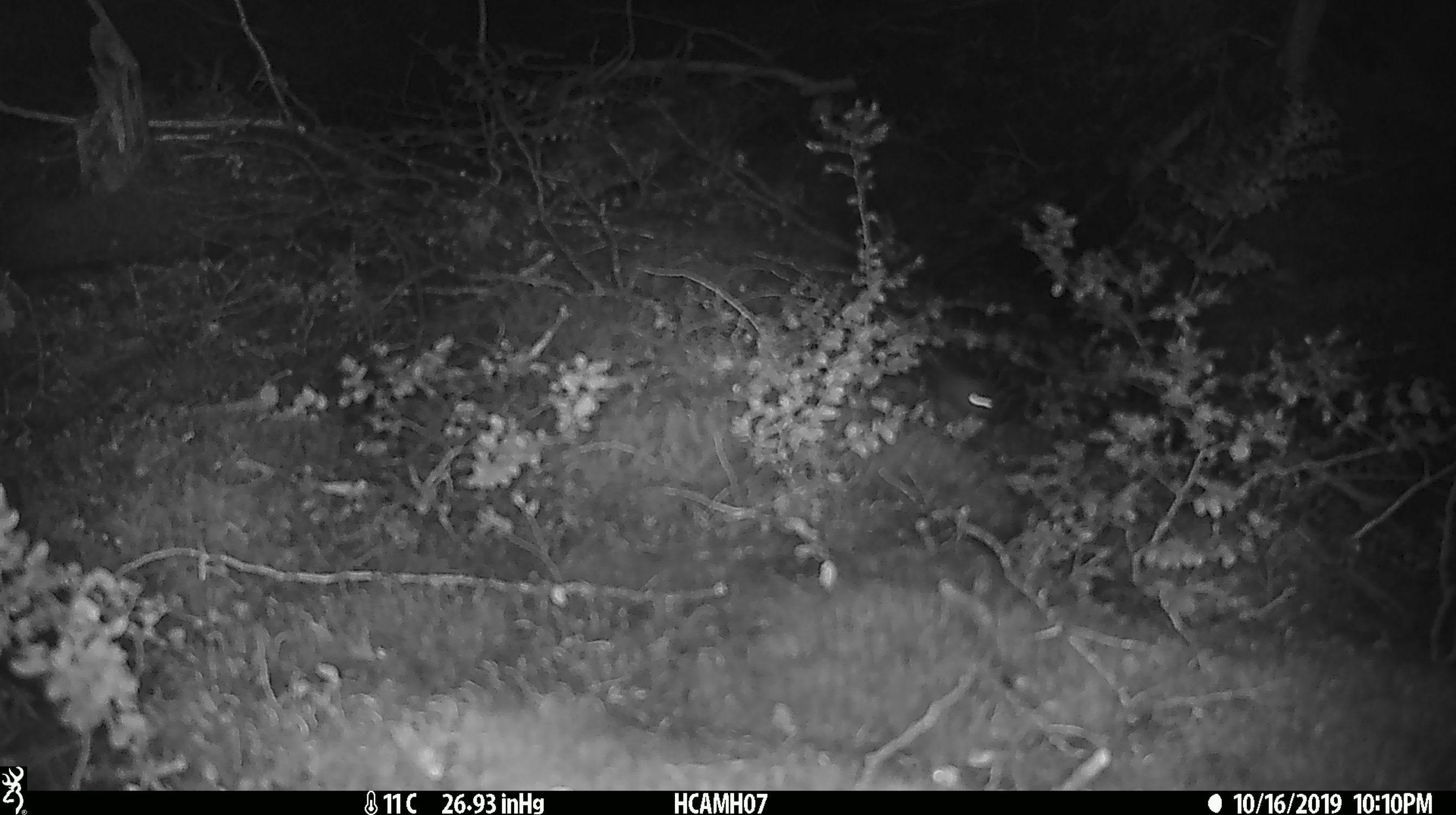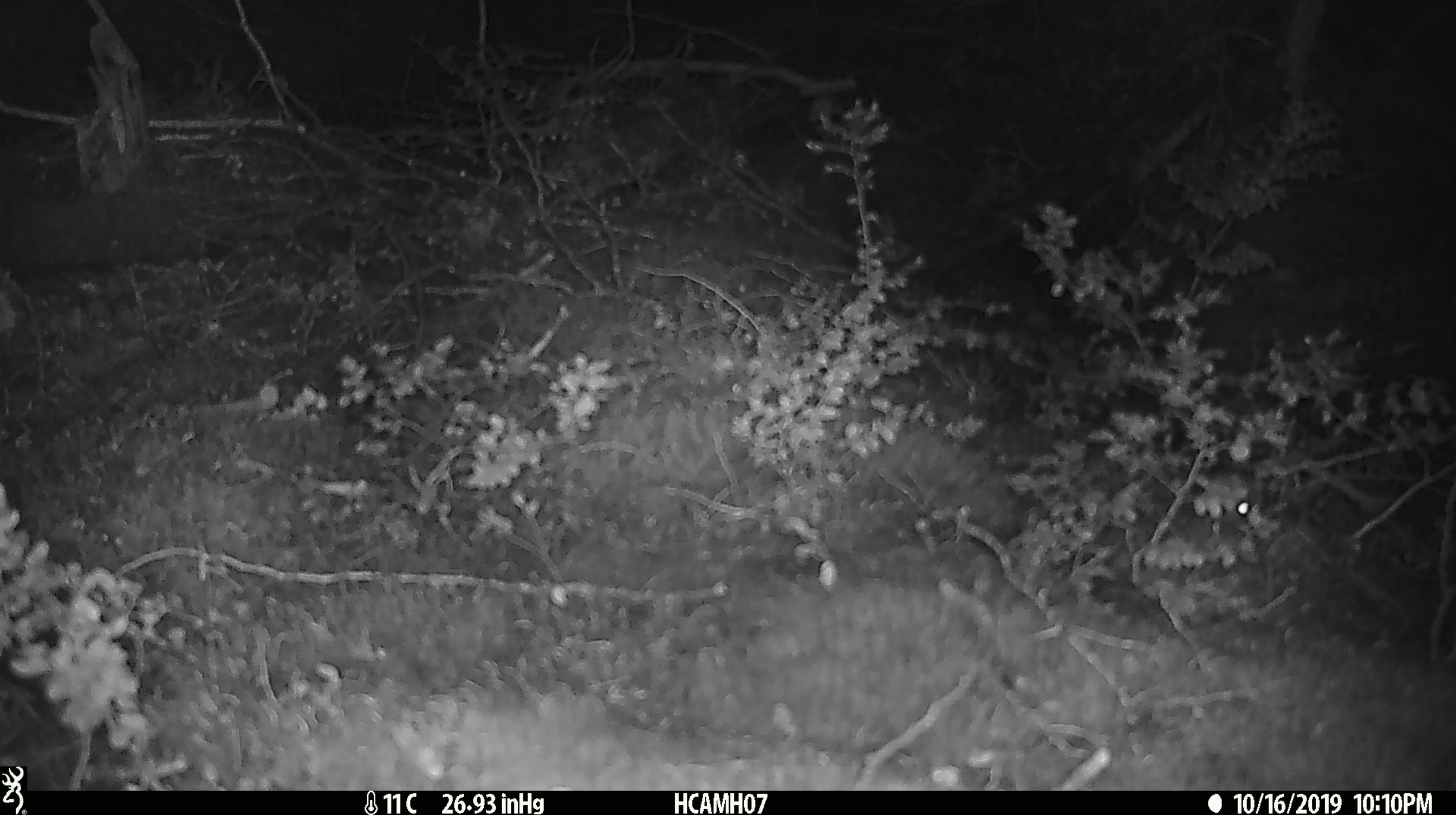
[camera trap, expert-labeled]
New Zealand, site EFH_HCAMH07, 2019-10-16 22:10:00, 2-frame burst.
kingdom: Animalia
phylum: Chordata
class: Mammalia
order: Rodentia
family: Muridae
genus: Mus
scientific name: Mus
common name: mouse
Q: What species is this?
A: Mouse (Mus).